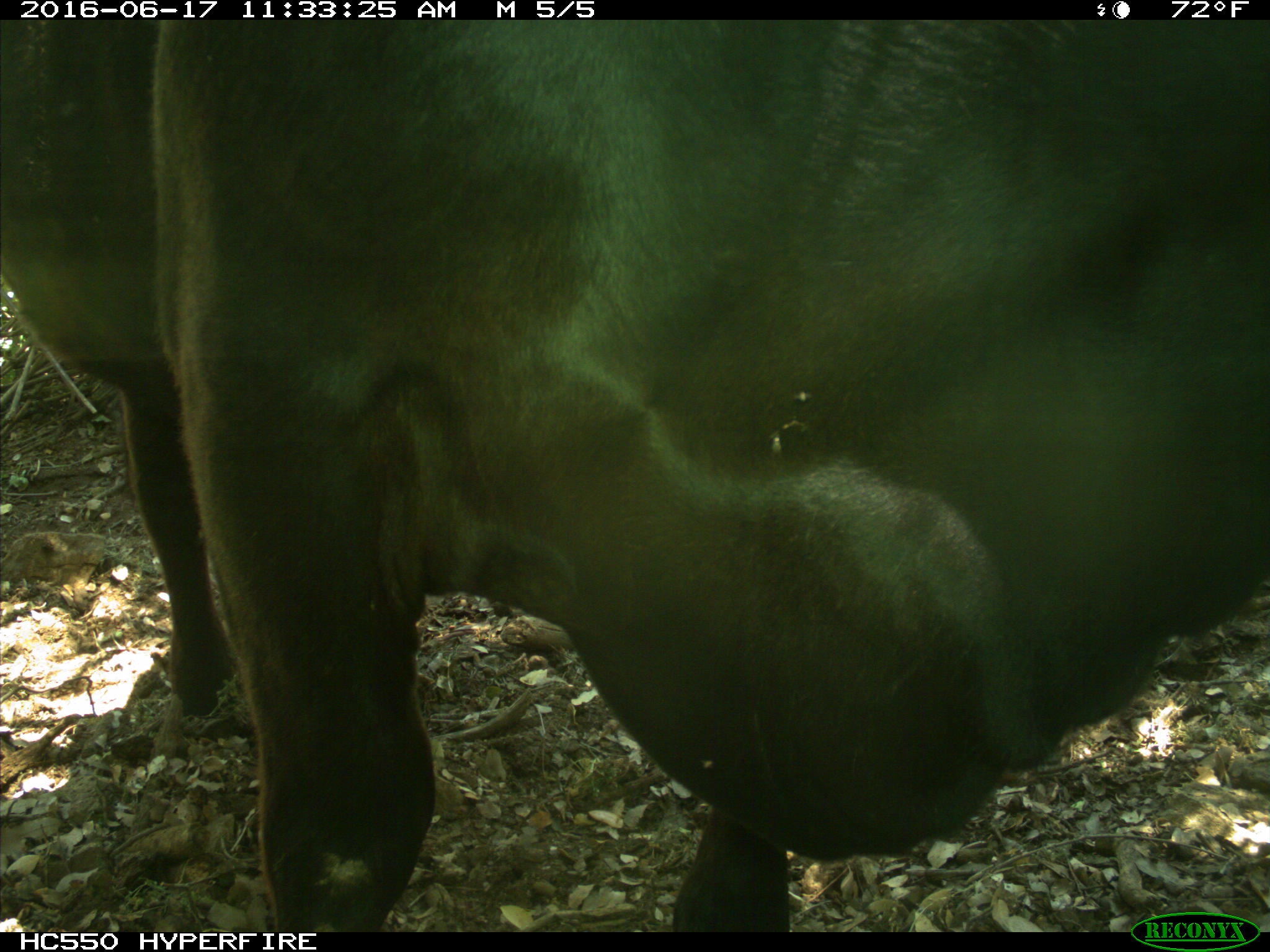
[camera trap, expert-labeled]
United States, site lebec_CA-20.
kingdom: Animalia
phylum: Chordata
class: Mammalia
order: Artiodactyla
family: Bovidae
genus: Bos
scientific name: Bos taurus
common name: domestic cow